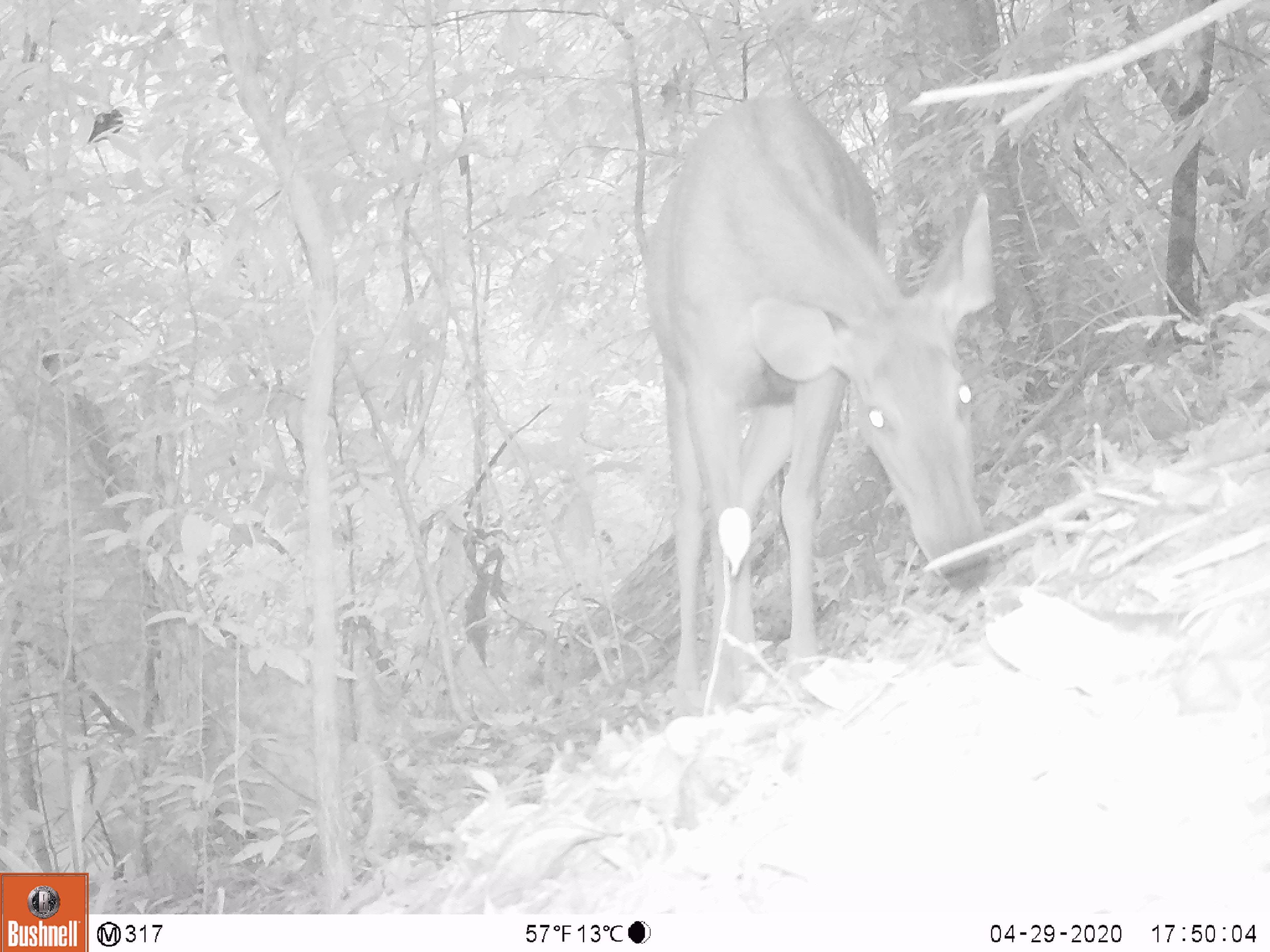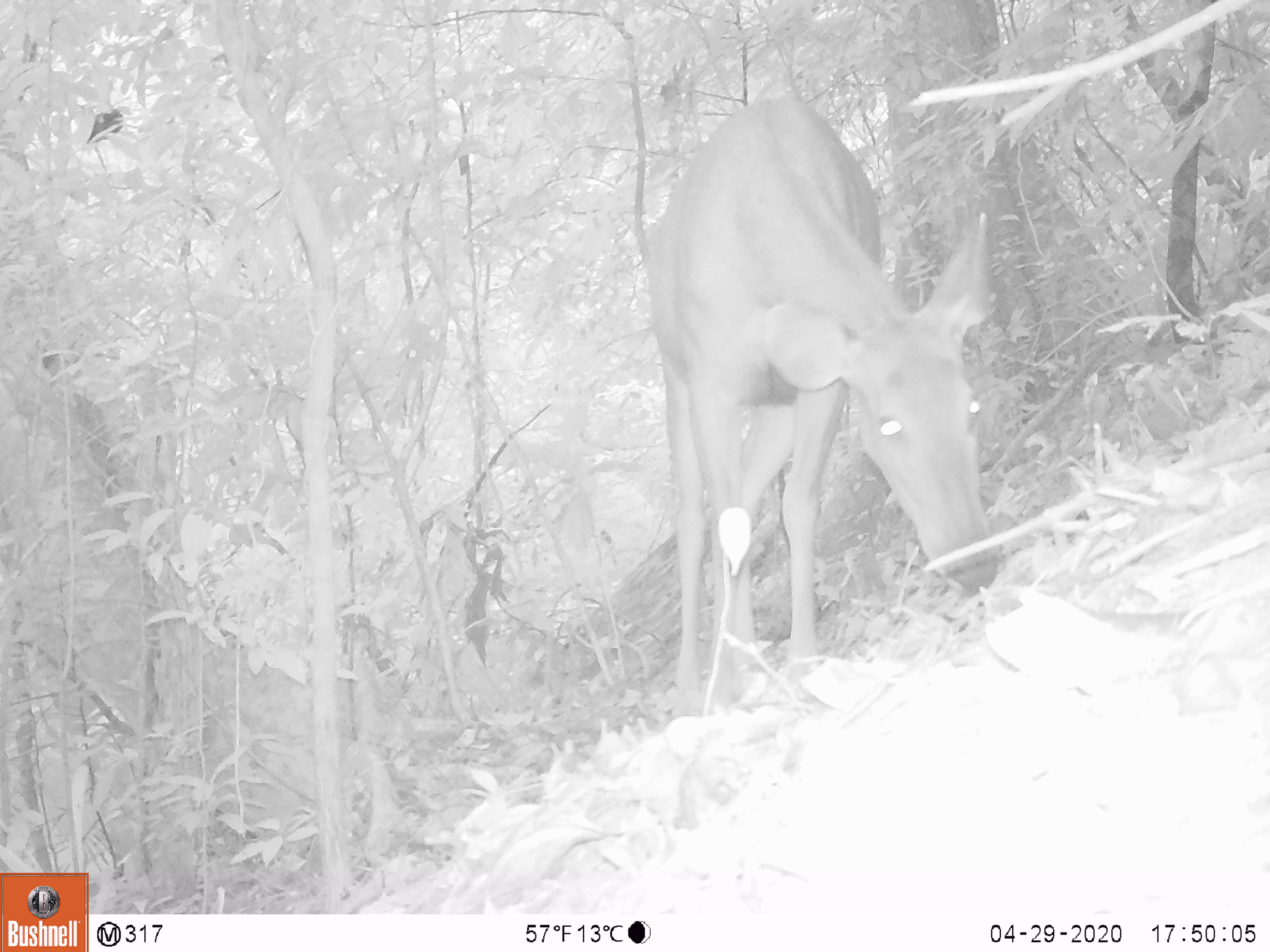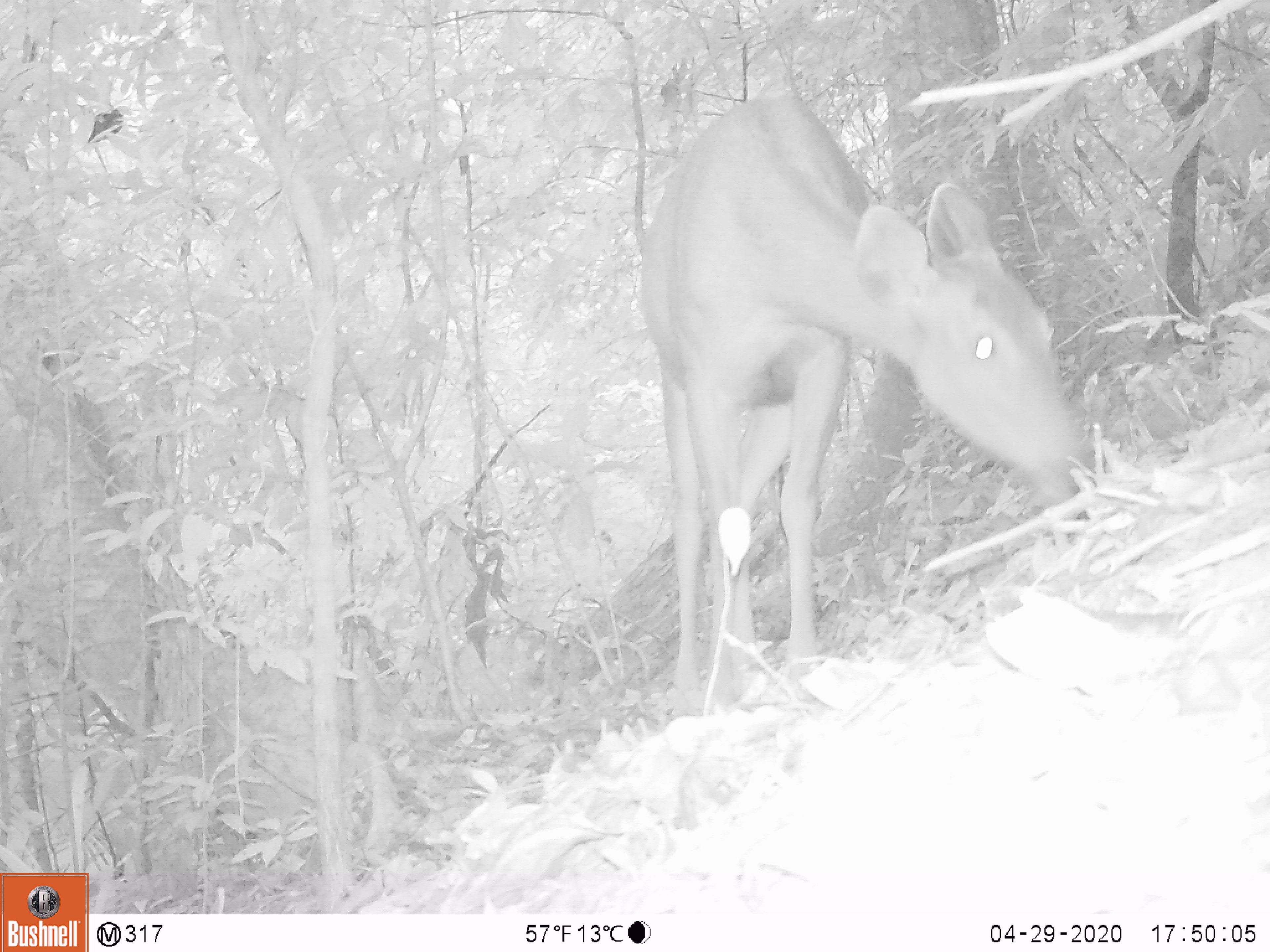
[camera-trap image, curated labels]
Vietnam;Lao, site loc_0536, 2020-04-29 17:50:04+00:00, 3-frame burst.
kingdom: Animalia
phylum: Chordata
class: Mammalia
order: Artiodactyla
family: Cervidae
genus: Rusa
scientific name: Rusa unicolor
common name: sambar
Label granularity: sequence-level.